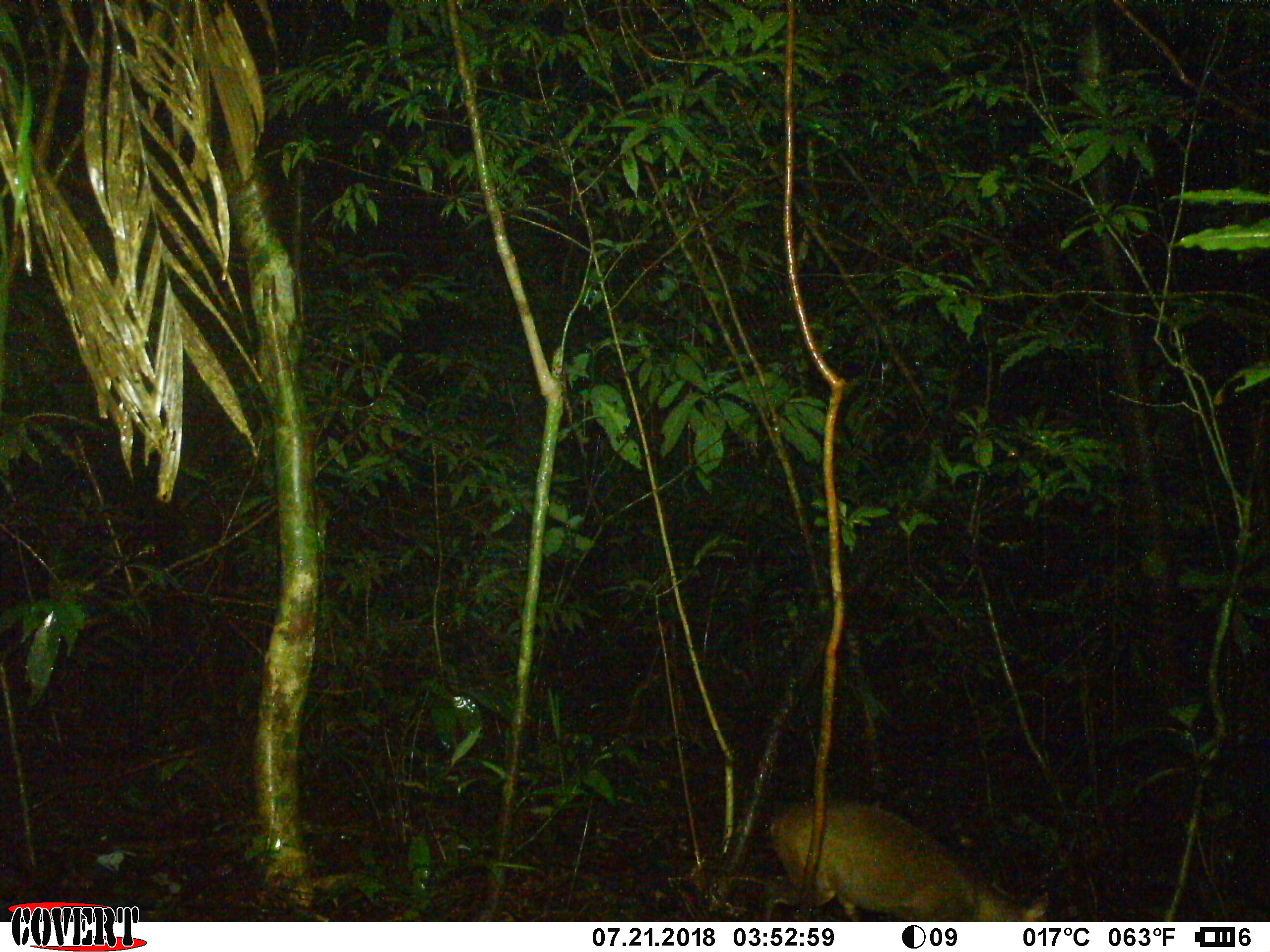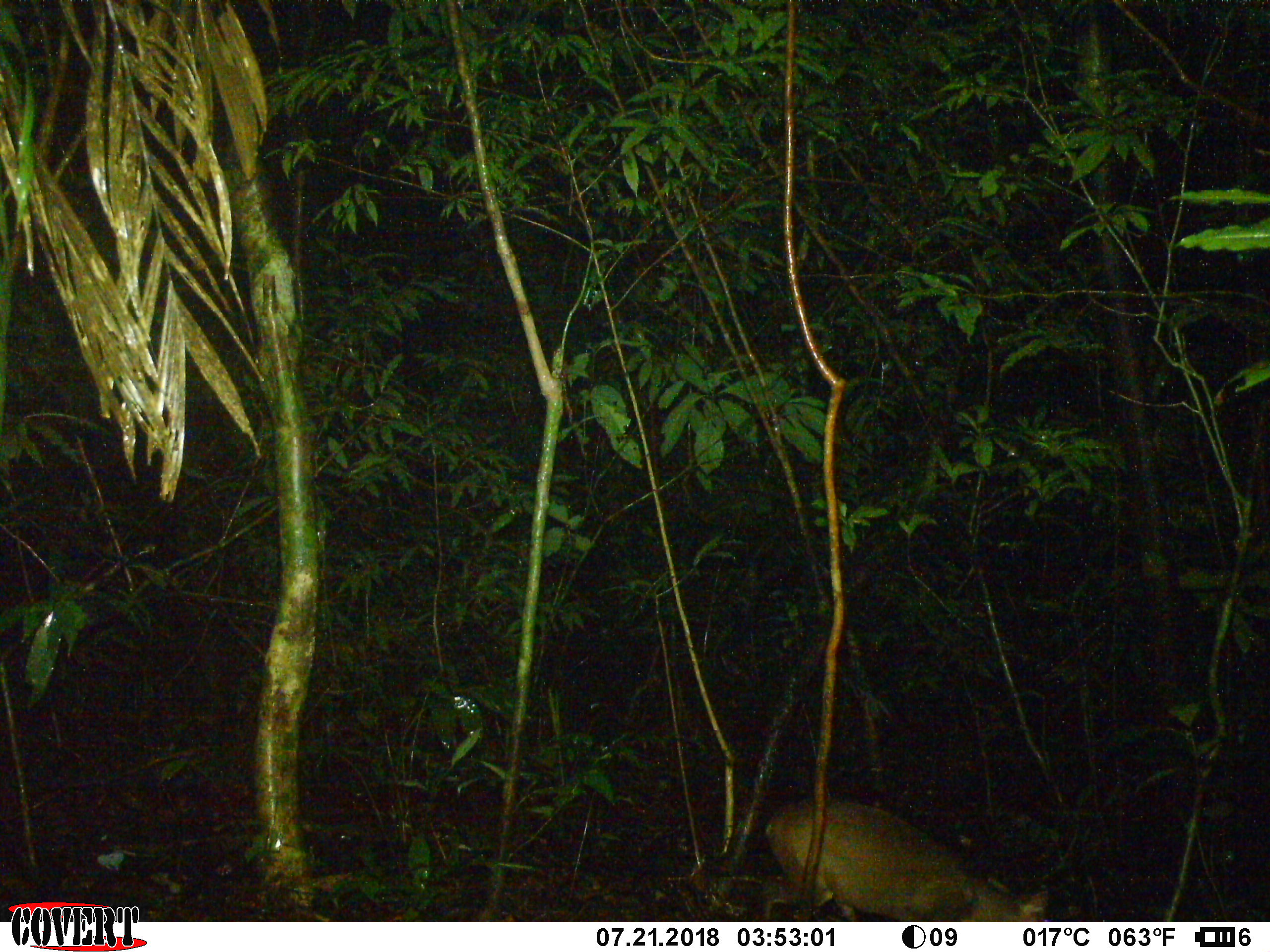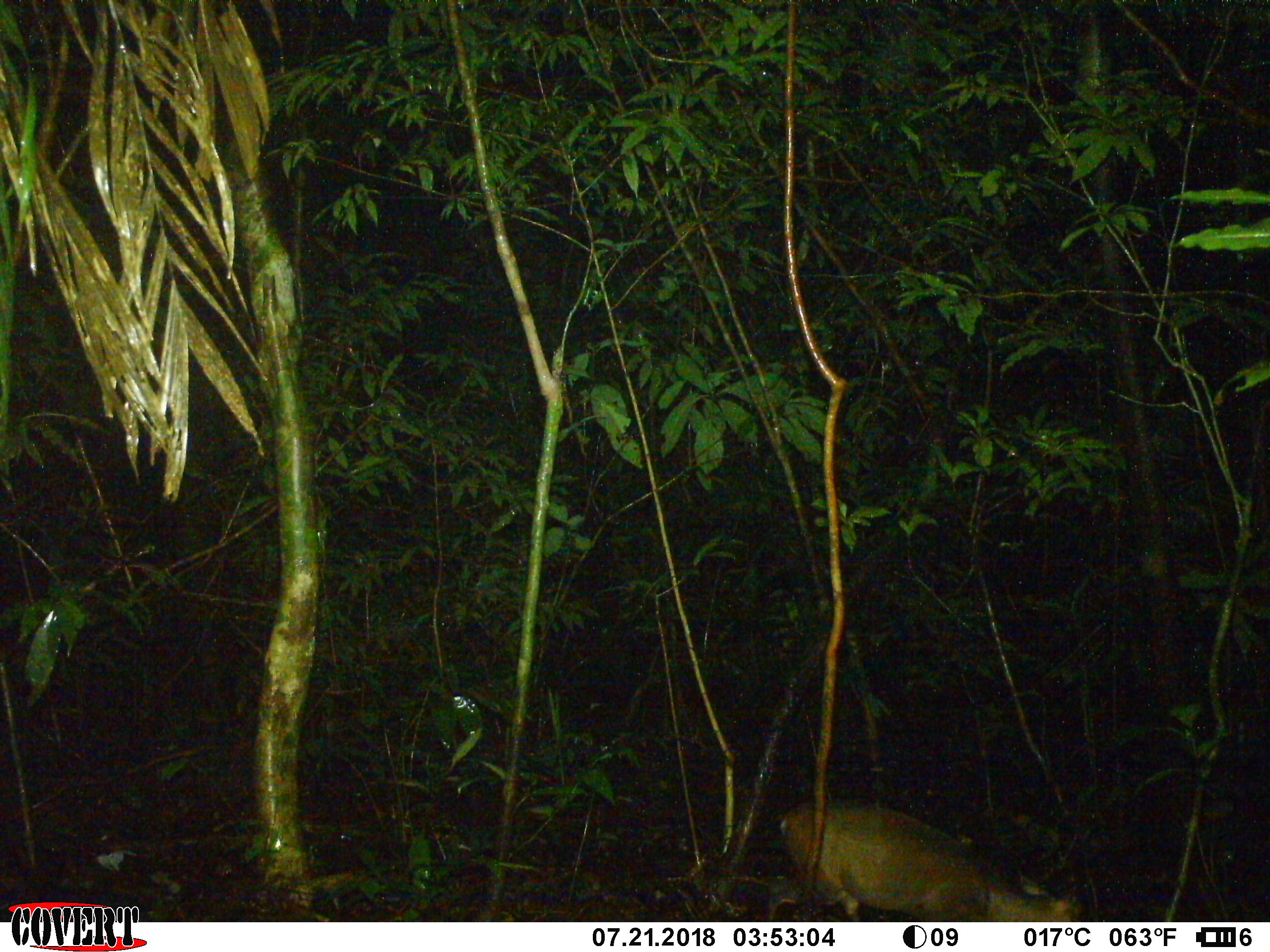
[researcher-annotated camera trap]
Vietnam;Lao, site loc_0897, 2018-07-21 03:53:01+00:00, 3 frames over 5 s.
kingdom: Animalia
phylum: Chordata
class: Mammalia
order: Artiodactyla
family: Cervidae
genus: Muntiacus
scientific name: Muntiacus rooseveltorum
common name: roosevelt's muntjac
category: roosevelts muntjac group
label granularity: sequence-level